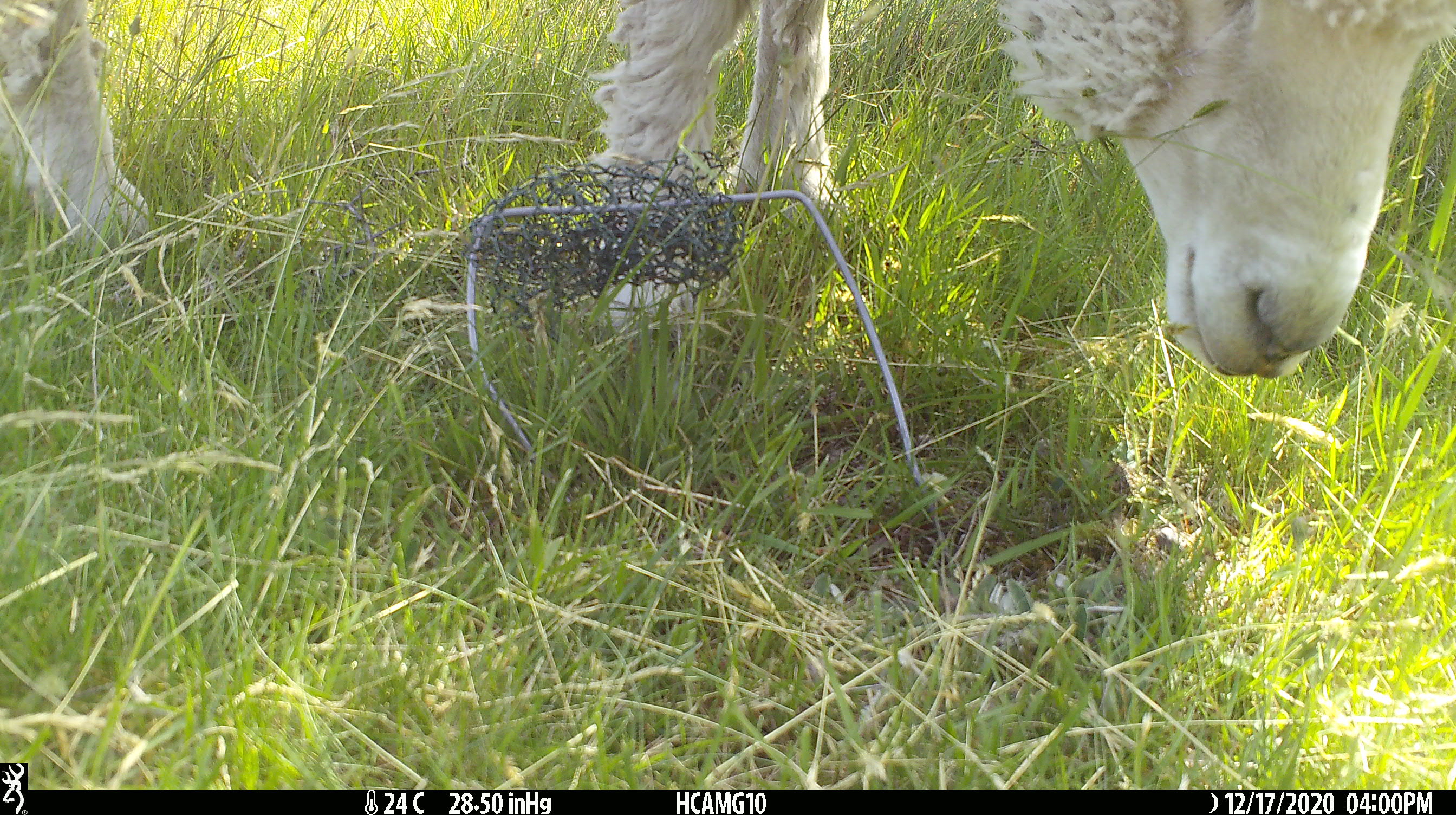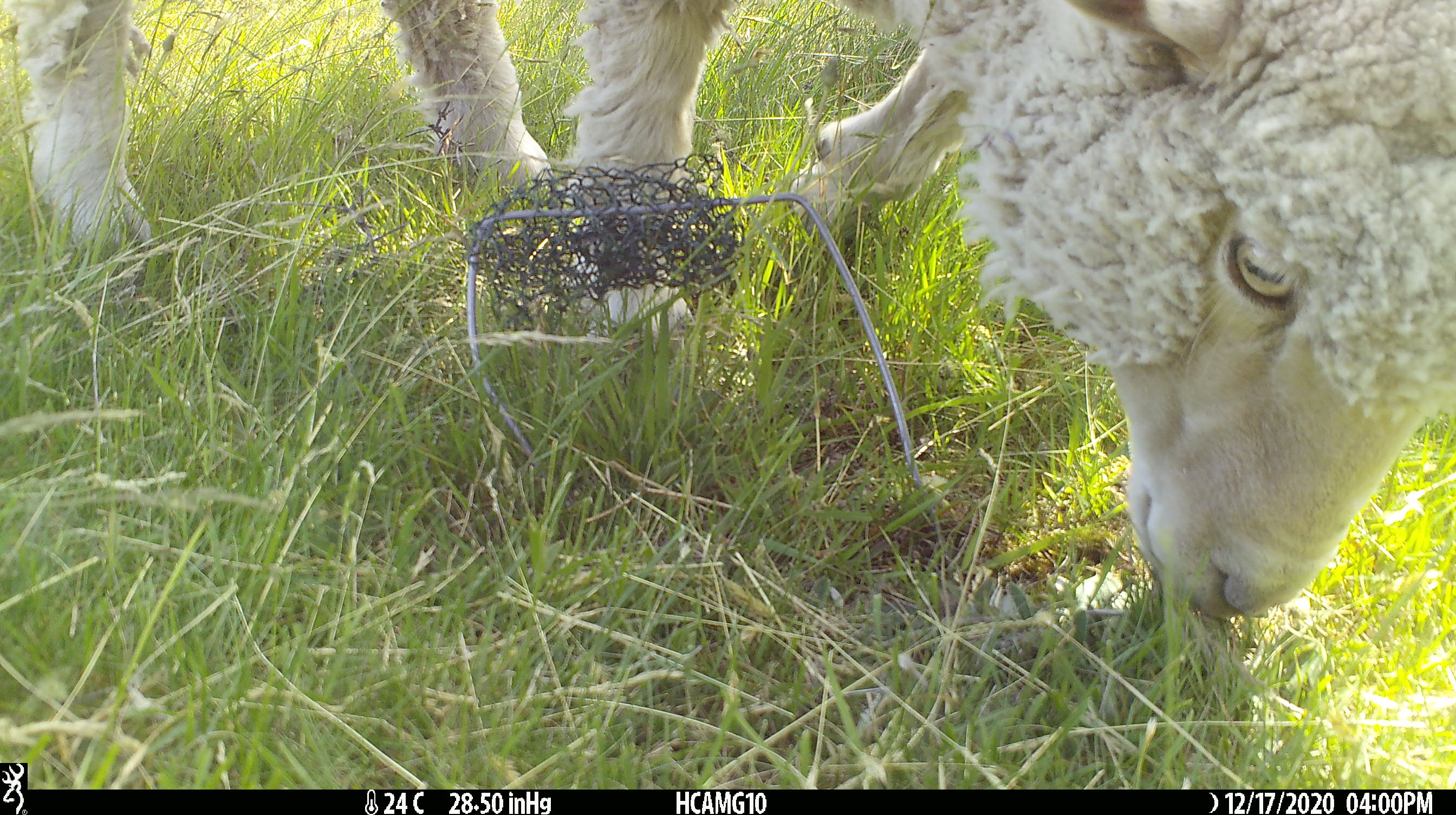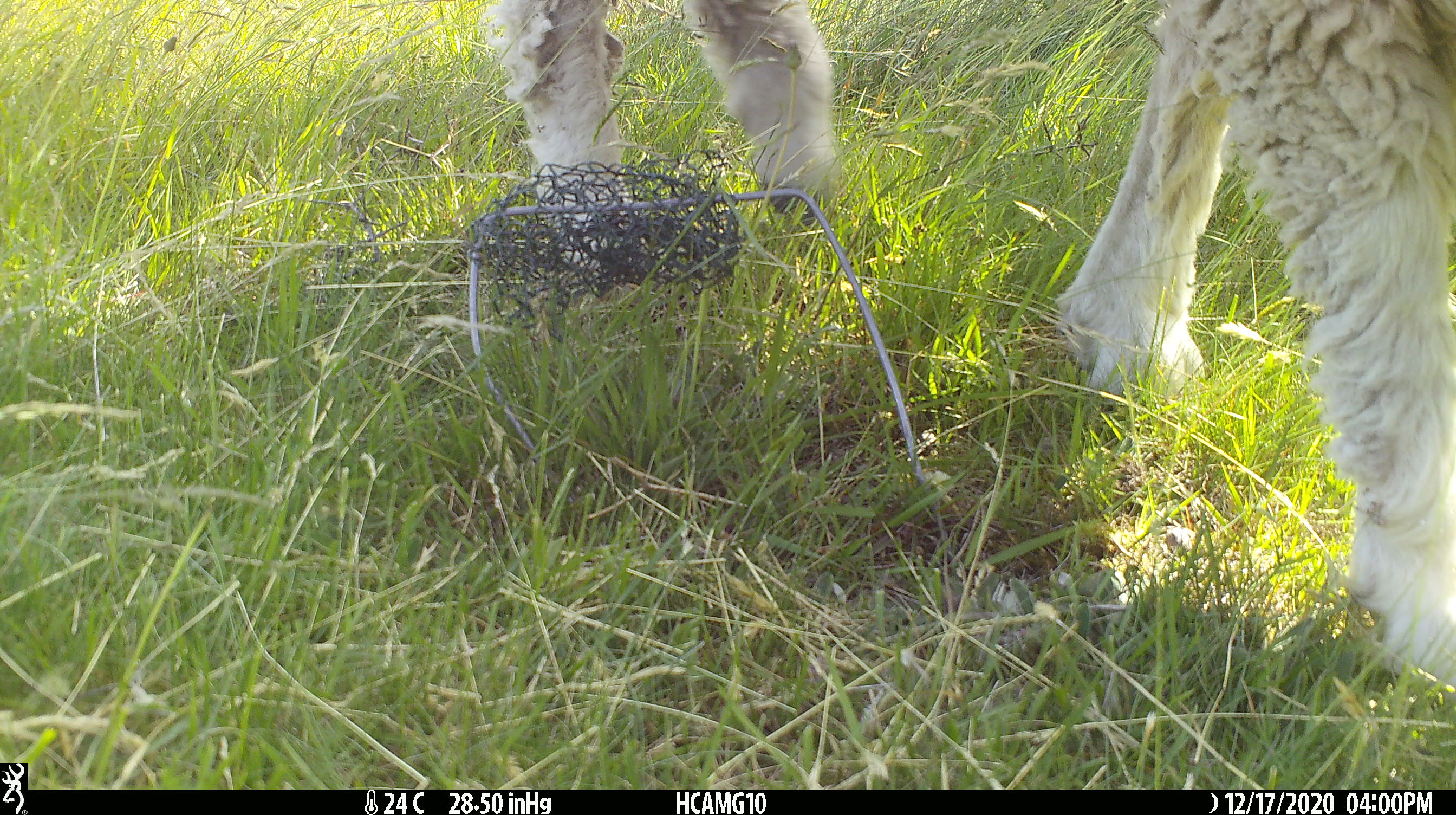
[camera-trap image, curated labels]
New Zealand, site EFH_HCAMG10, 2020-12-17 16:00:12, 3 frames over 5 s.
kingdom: Animalia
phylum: Chordata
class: Mammalia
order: Artiodactyla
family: Bovidae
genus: Ovis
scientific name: Ovis aries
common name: domestic sheep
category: sheep